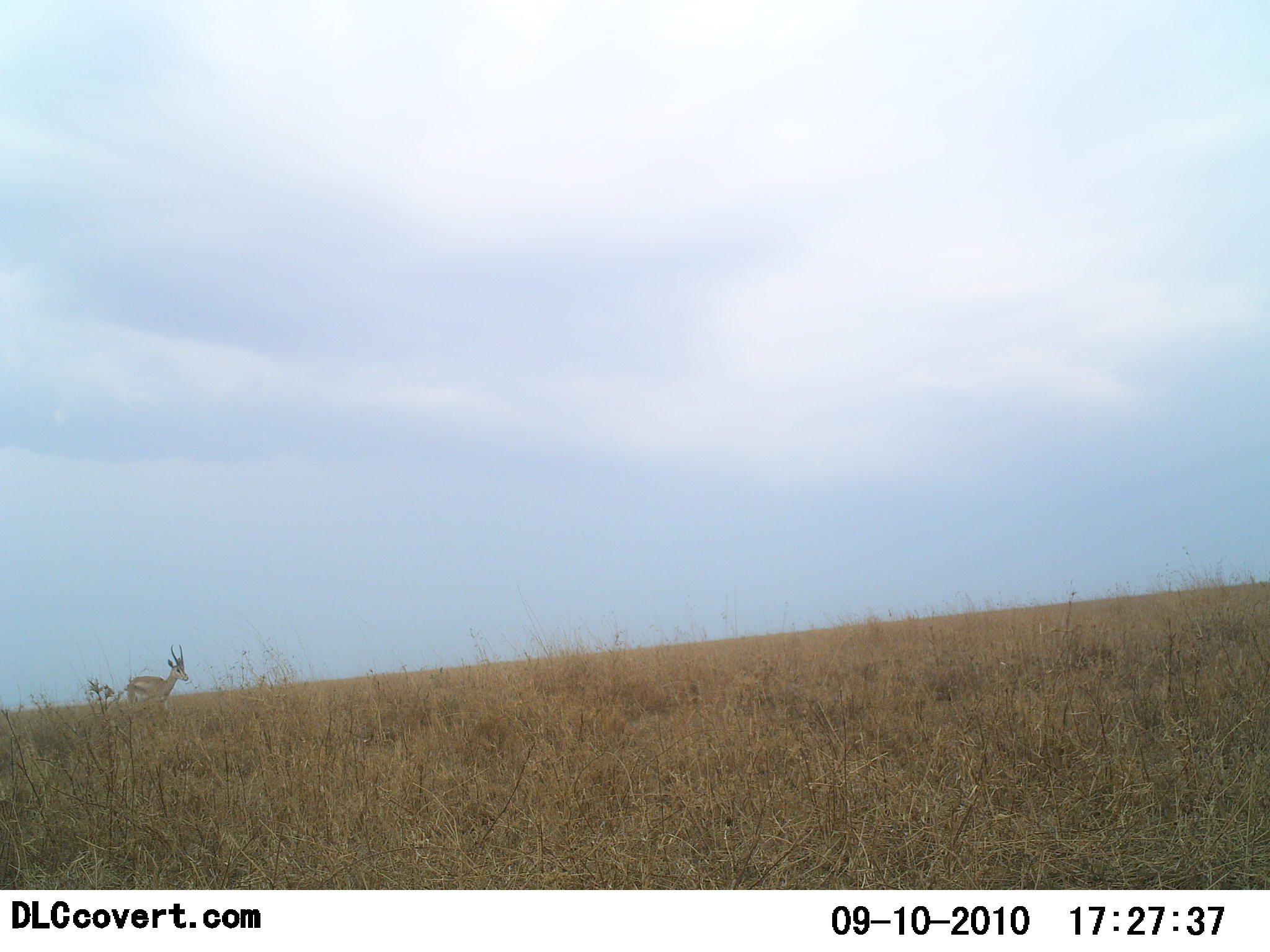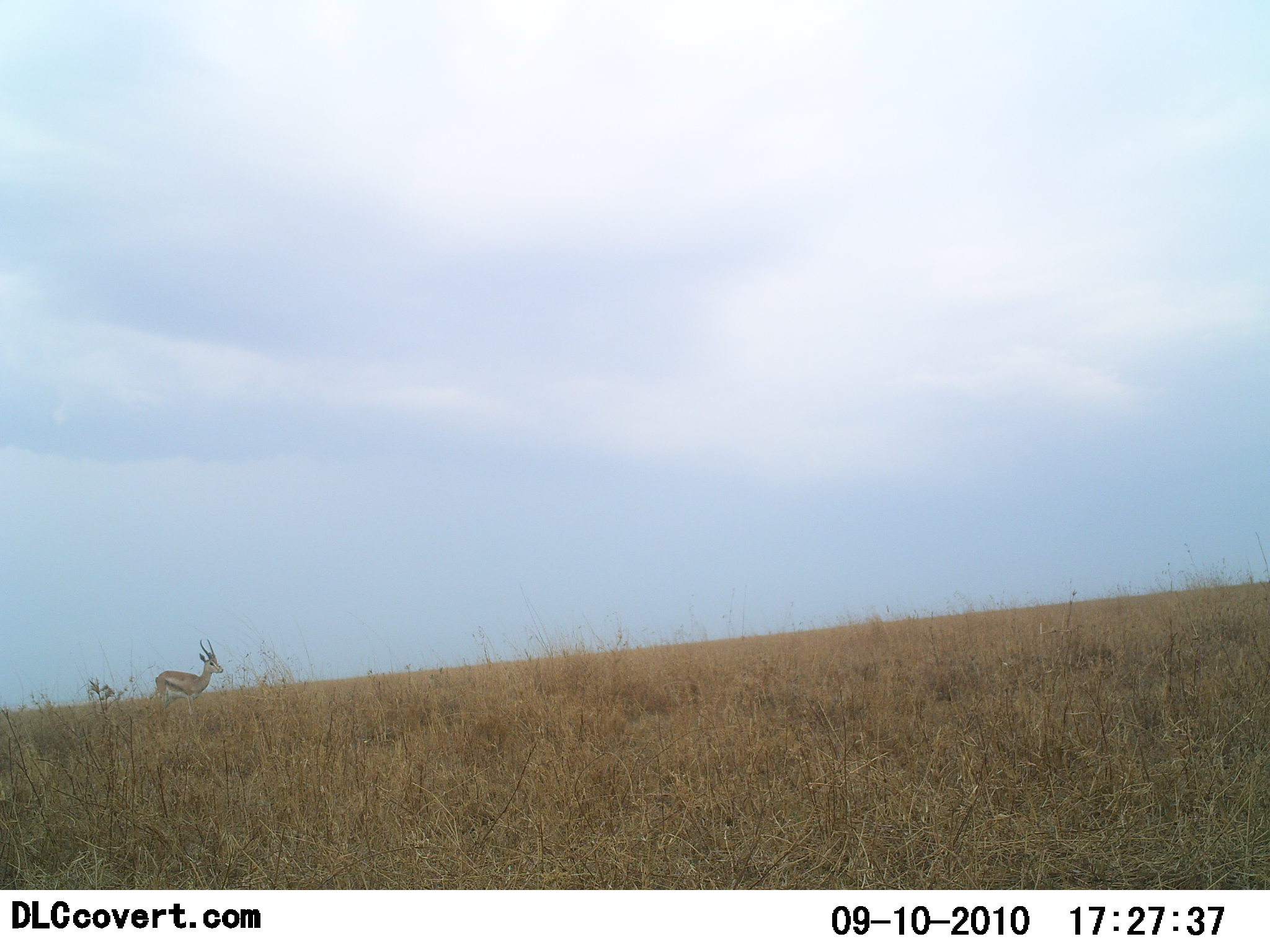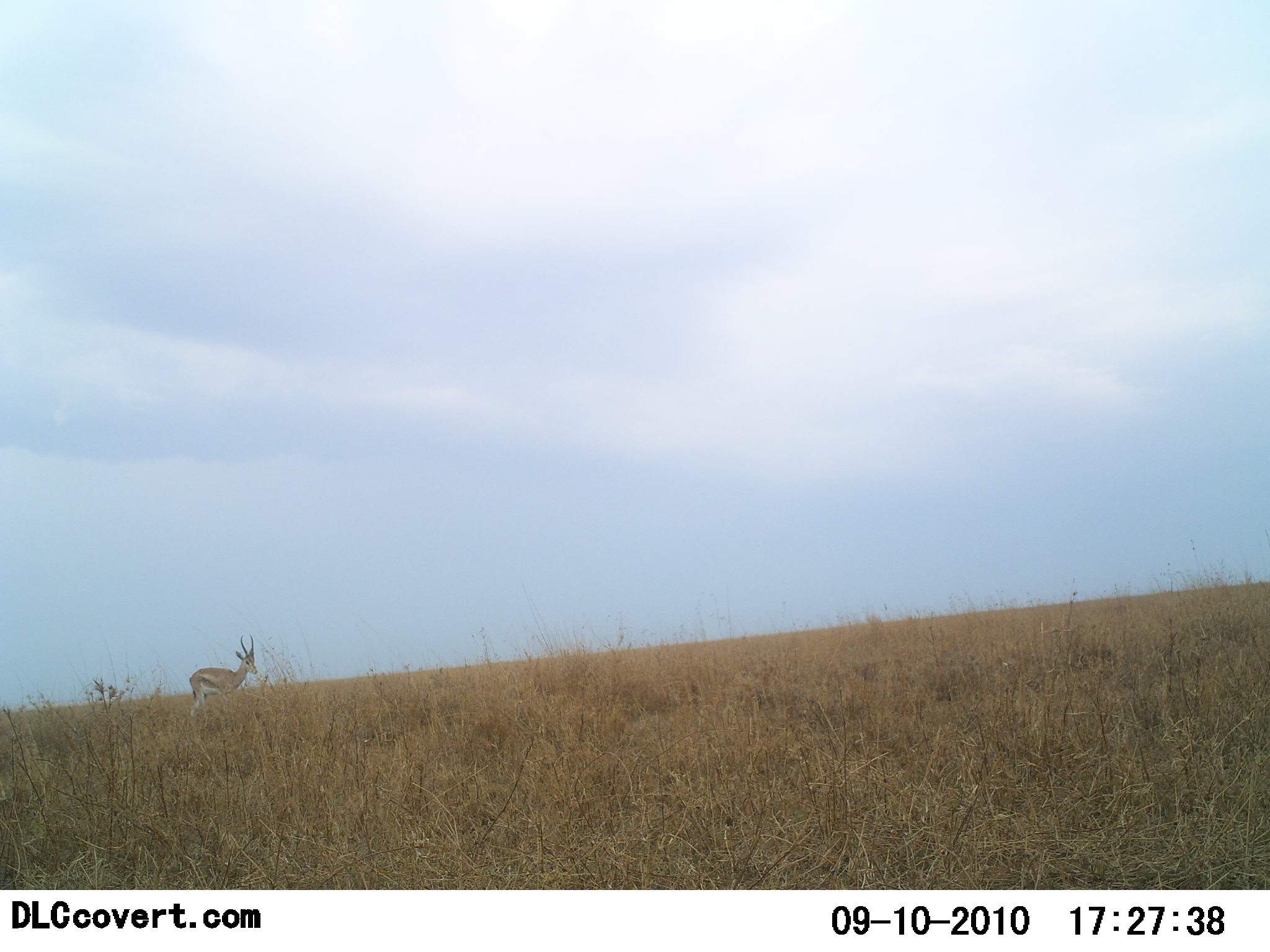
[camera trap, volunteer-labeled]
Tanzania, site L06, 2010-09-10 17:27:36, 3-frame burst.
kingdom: Animalia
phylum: Chordata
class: Mammalia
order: Artiodactyla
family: Bovidae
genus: Eudorcas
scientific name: Eudorcas thomsonii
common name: thomson's gazelle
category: gazellethomsons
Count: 1.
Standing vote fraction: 10%.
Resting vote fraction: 0%.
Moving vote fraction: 95%.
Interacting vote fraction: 0%.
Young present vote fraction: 0%.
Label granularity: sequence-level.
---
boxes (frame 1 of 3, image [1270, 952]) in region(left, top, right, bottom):
animal: region(125, 643, 189, 717)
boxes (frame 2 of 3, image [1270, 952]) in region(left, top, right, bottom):
animal: region(155, 638, 224, 718)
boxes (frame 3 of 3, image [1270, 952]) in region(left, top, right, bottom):
animal: region(188, 635, 258, 720)